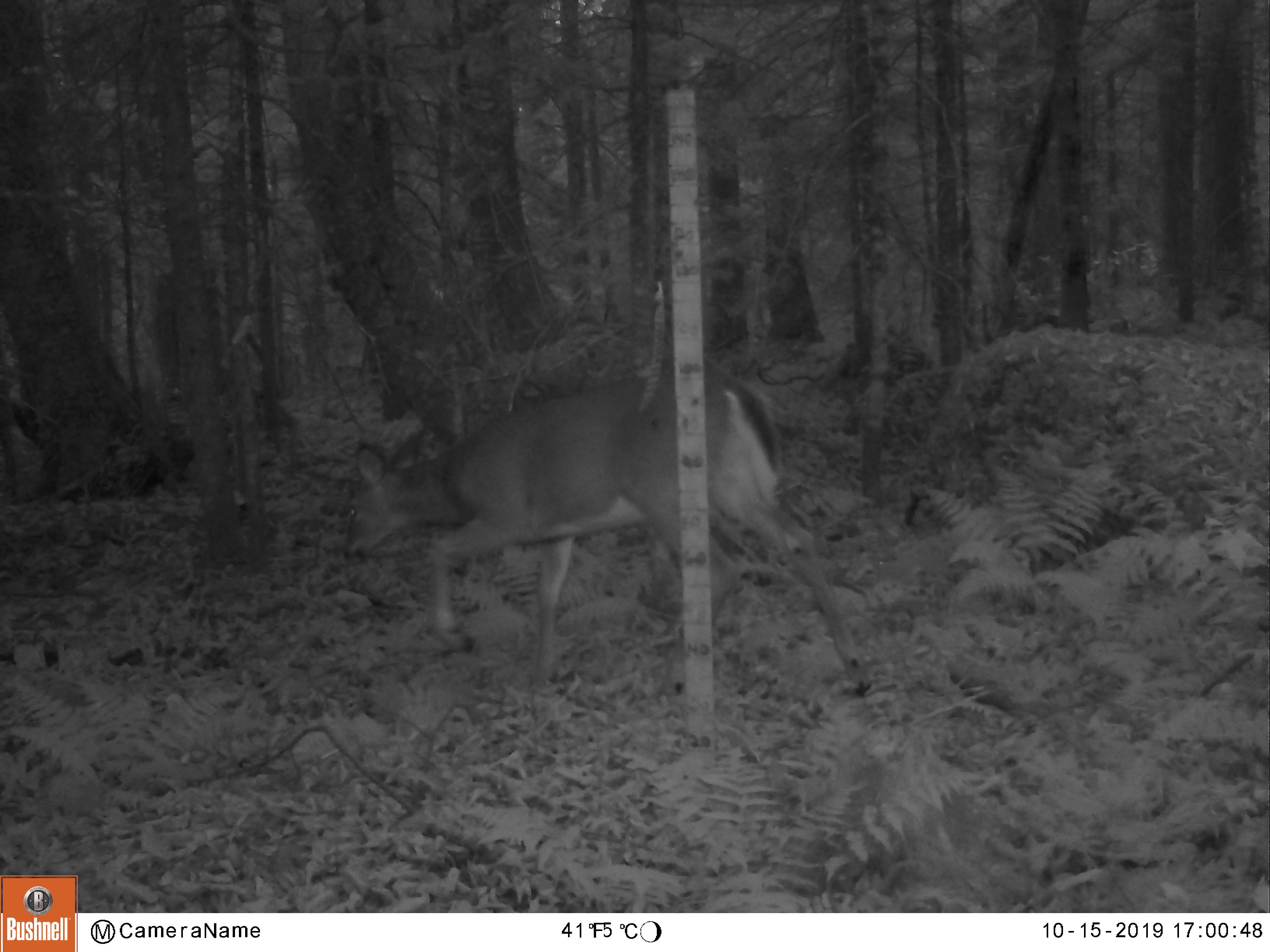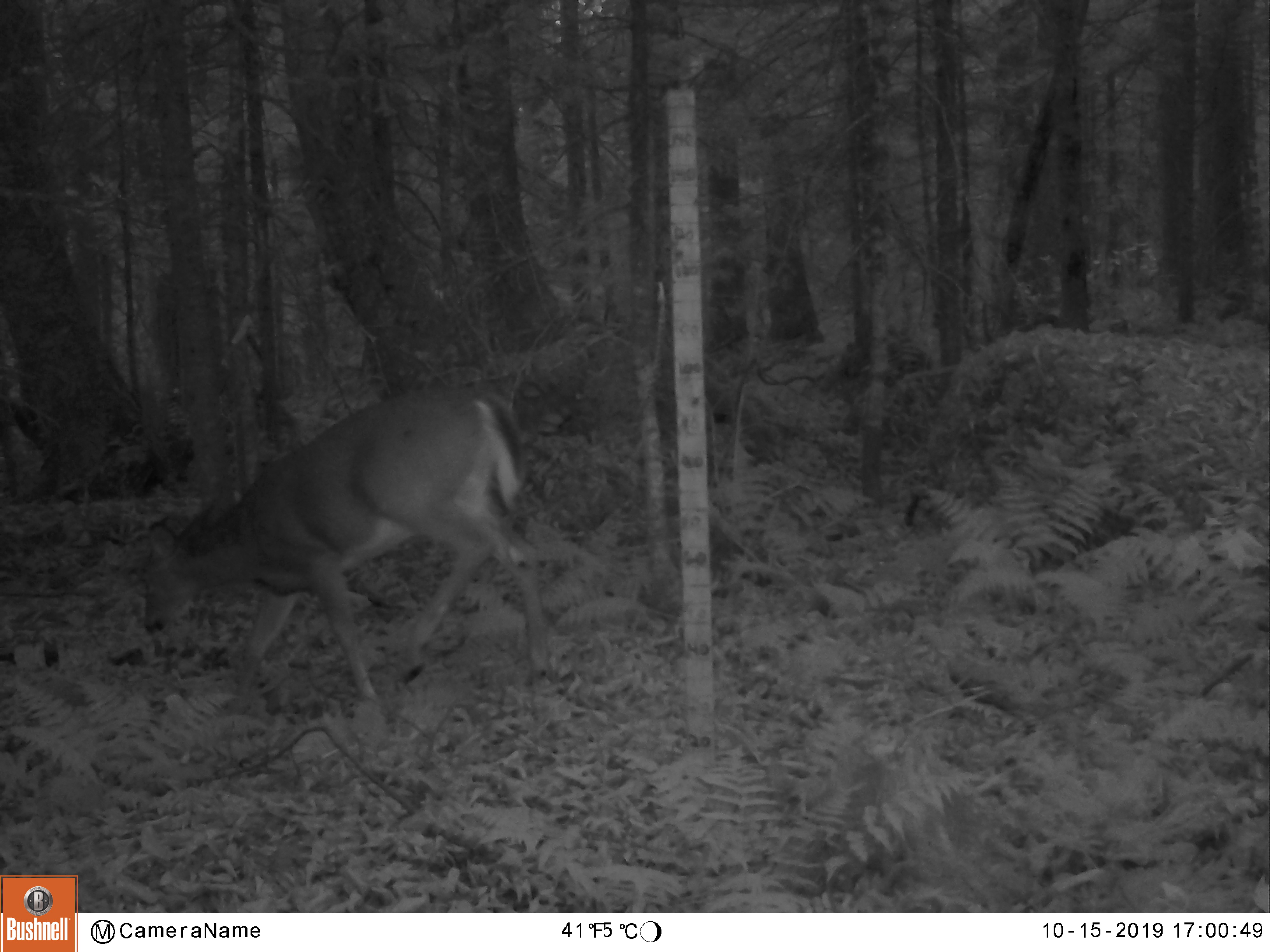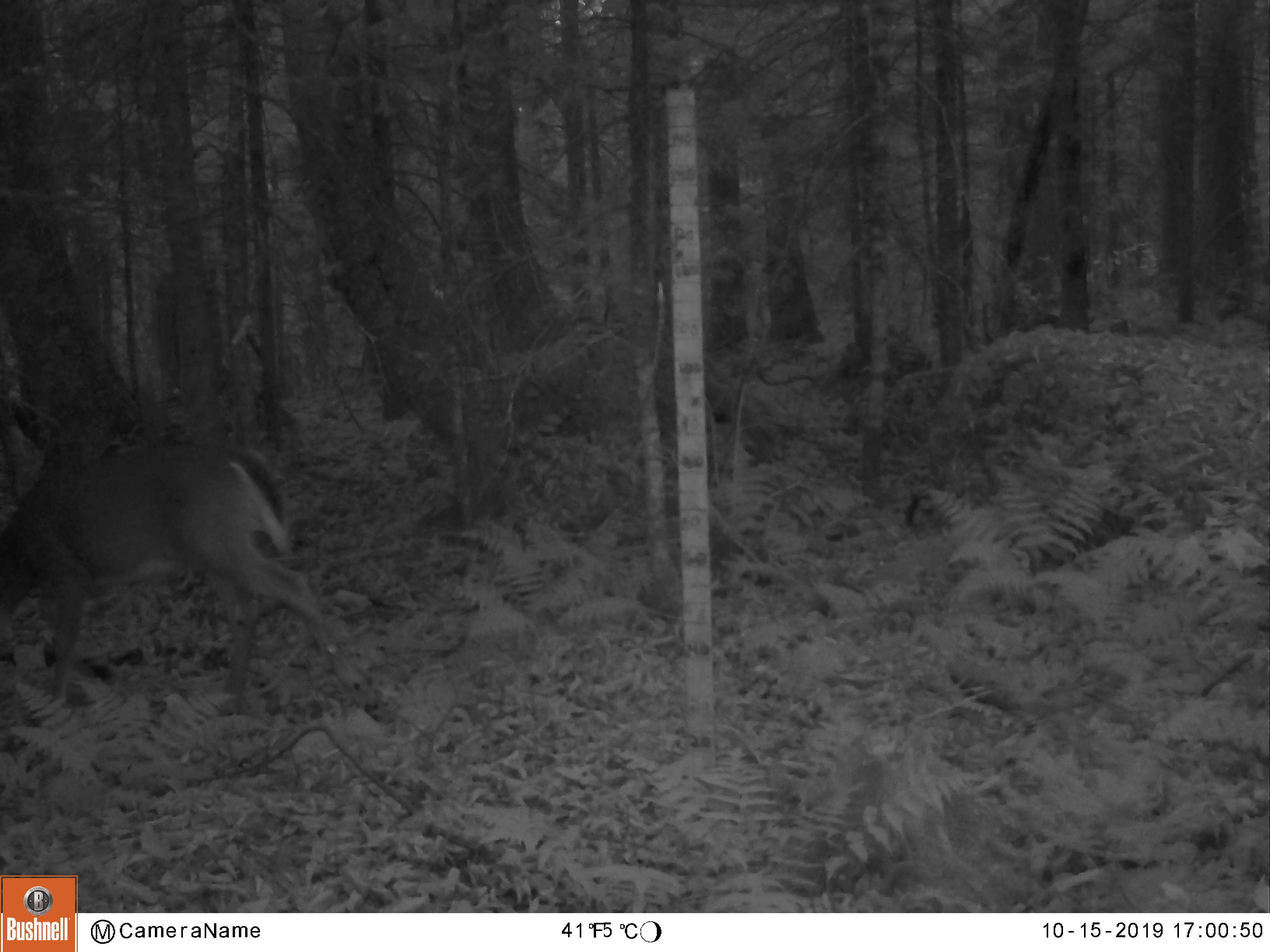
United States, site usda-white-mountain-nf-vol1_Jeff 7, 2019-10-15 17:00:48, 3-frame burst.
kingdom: Animalia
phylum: Chordata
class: Mammalia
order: Artiodactyla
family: Cervidae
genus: Odocoileus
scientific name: Odocoileus virginianus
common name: white-tailed deer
White-tailed deer (Odocoileus virginianus).